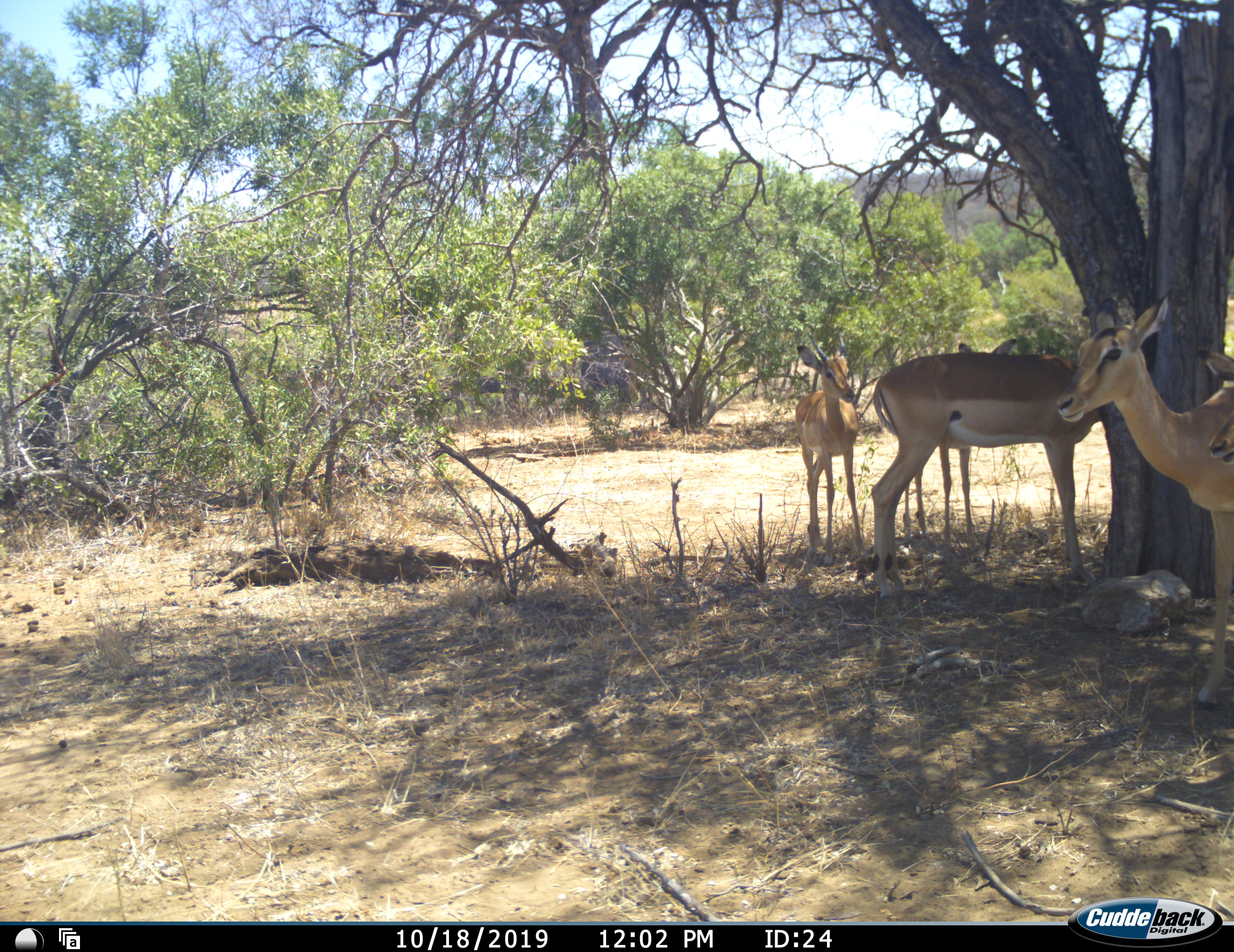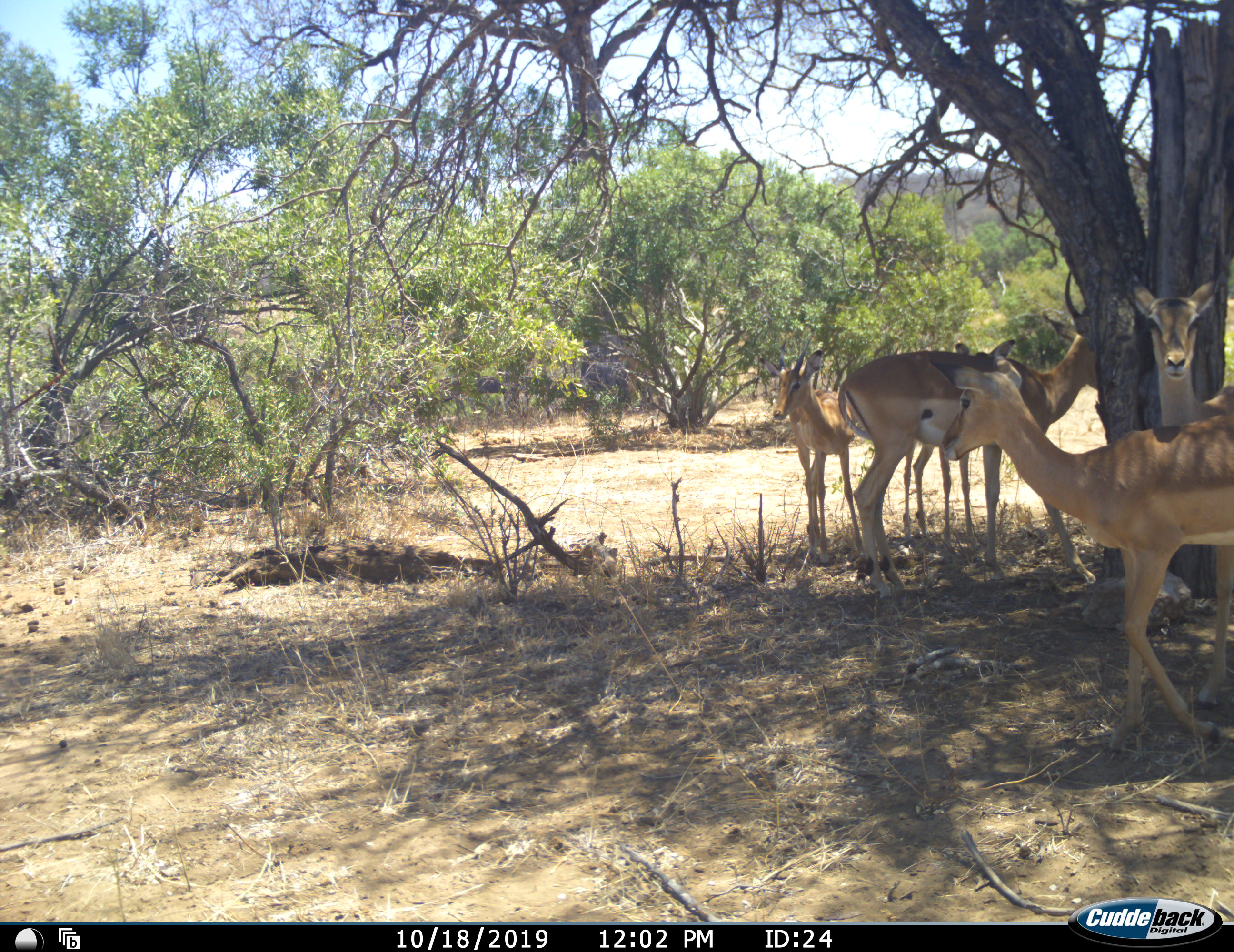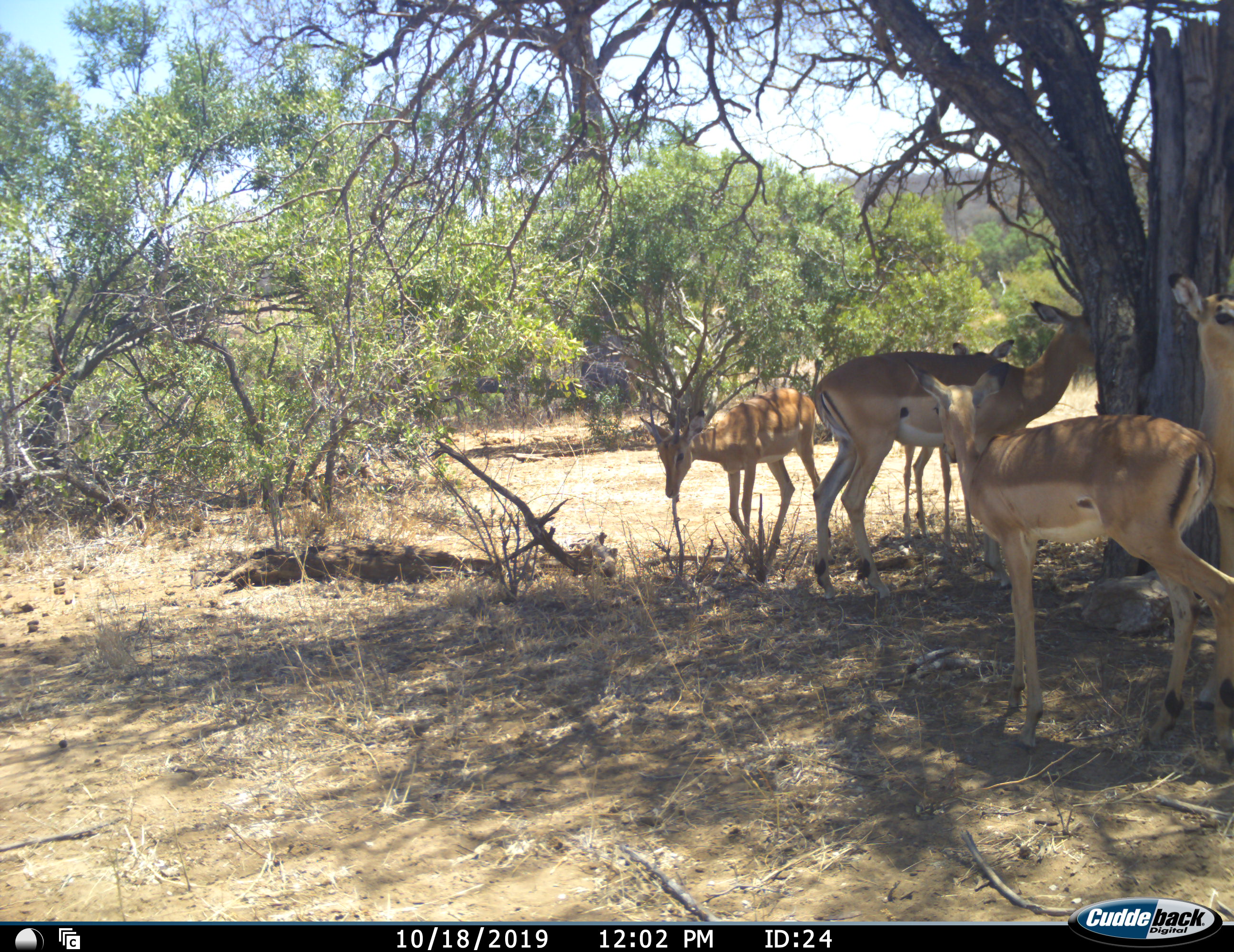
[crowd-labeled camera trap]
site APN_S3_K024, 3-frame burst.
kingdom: Animalia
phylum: Chordata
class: Mammalia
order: Artiodactyla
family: Bovidae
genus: Aepyceros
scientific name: Aepyceros melampus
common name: impala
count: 5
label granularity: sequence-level